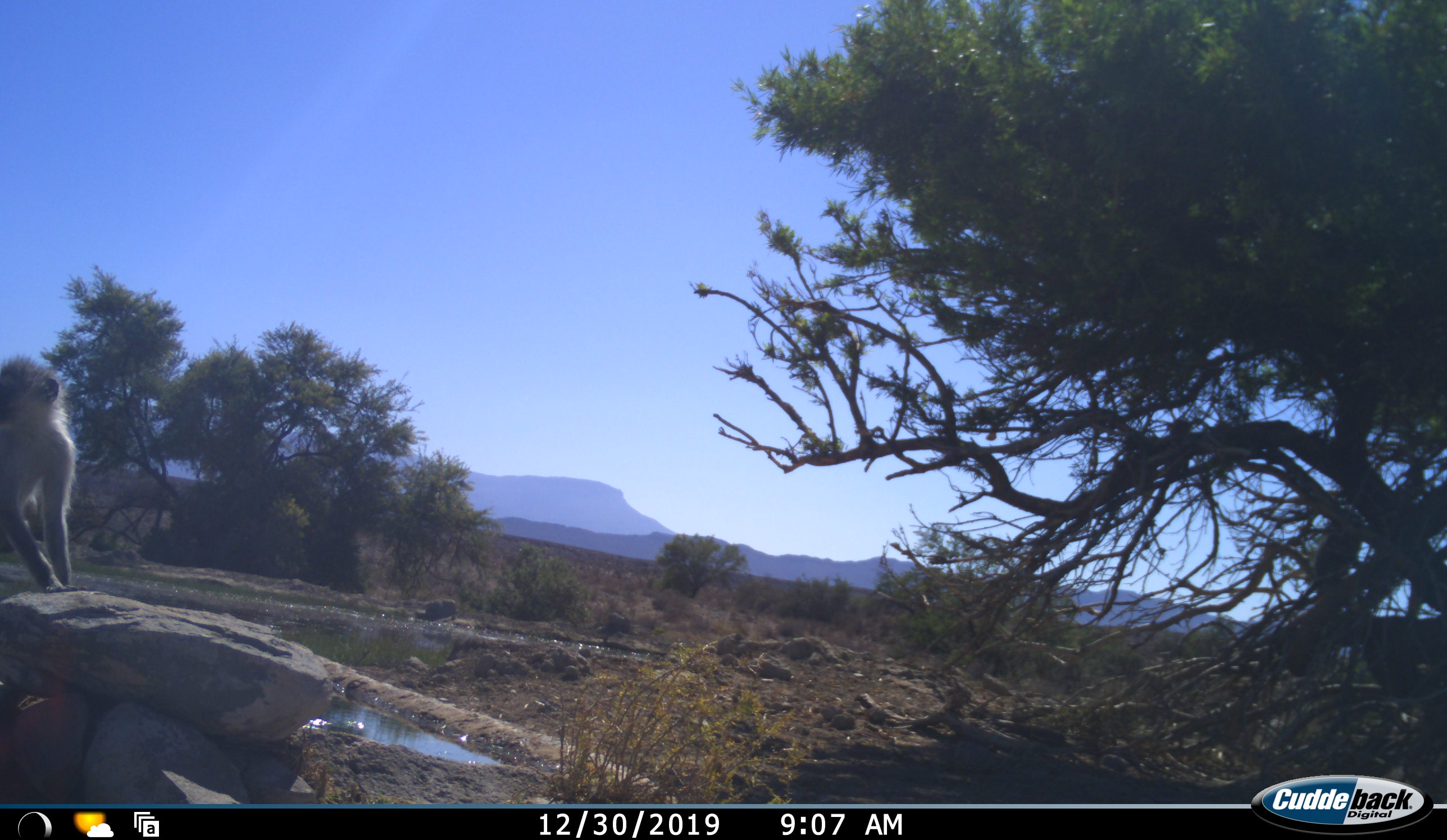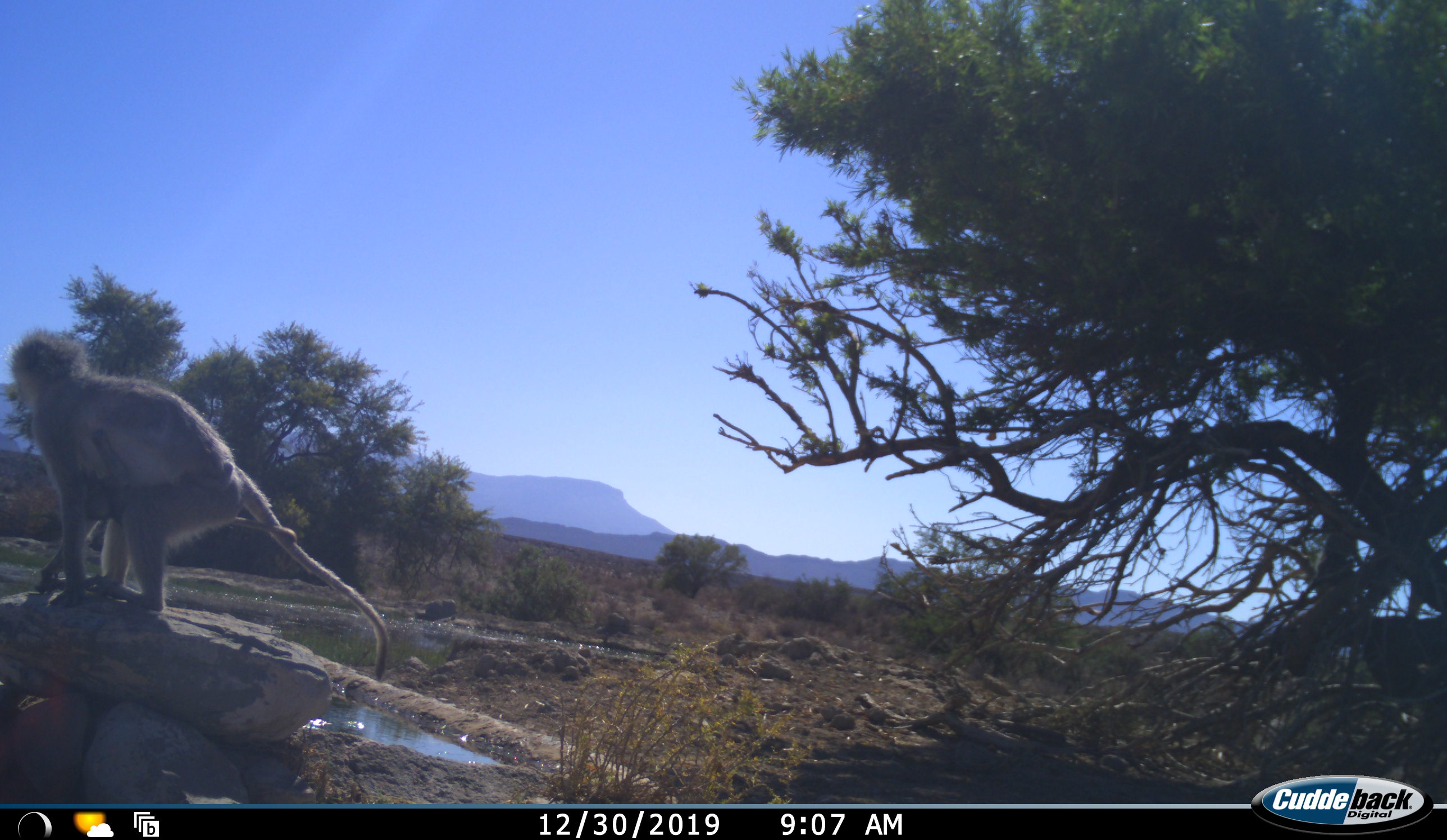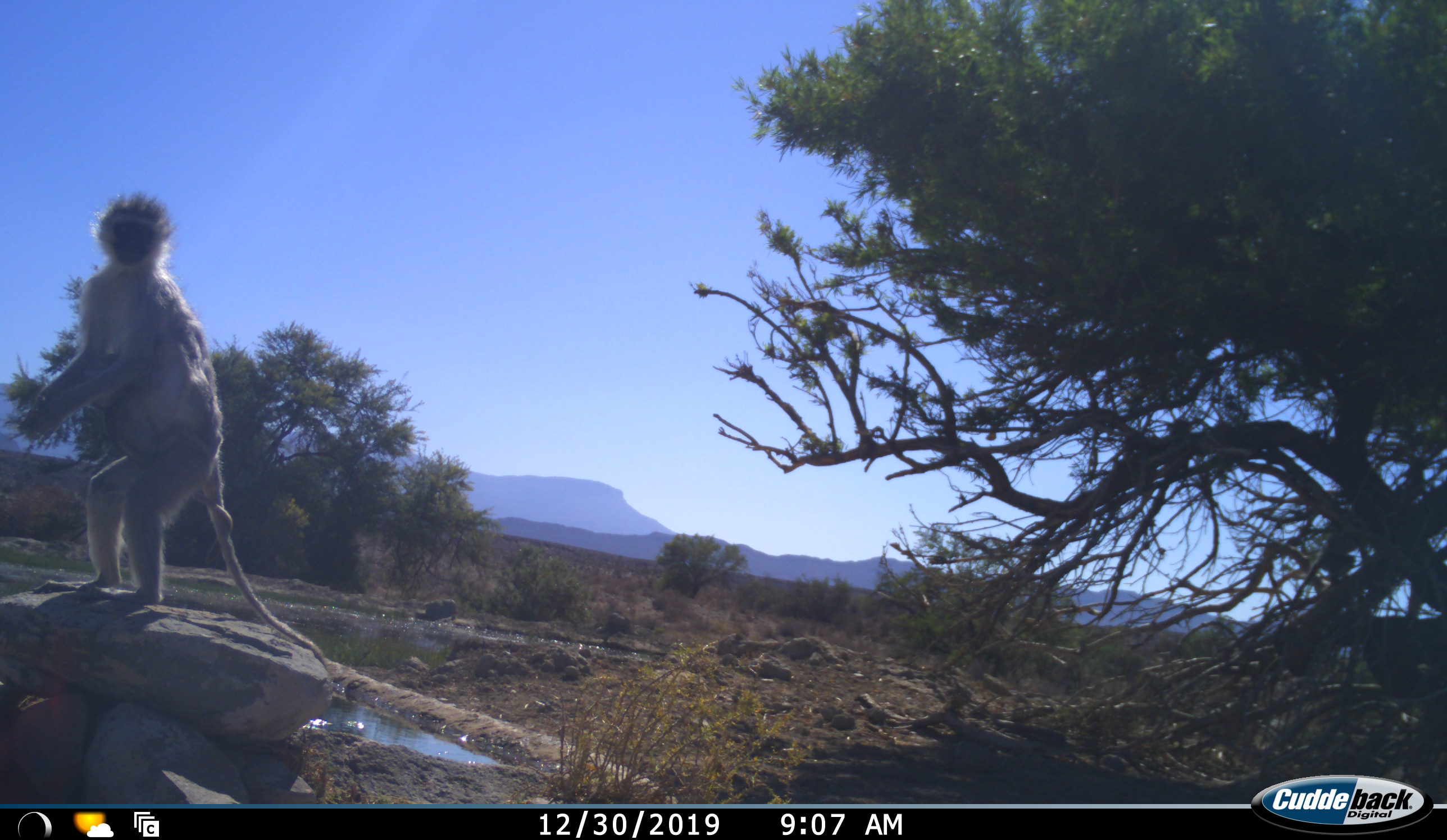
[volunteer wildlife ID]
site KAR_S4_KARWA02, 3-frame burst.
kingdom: Animalia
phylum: Chordata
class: Mammalia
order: Primates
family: Cercopithecidae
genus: Chlorocebus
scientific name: Chlorocebus pygerythrus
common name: vervet monkey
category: monkeyvervet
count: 2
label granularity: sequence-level